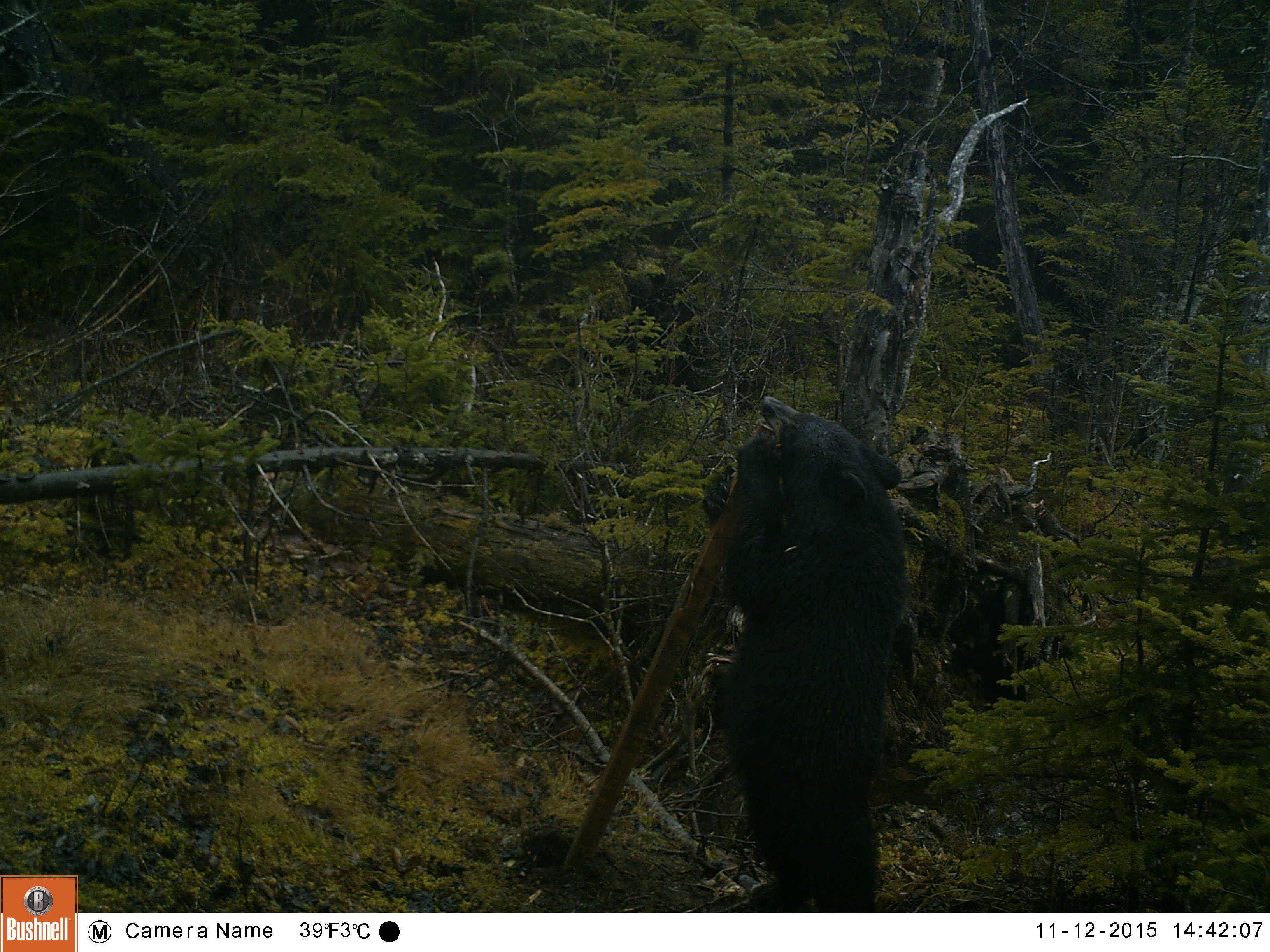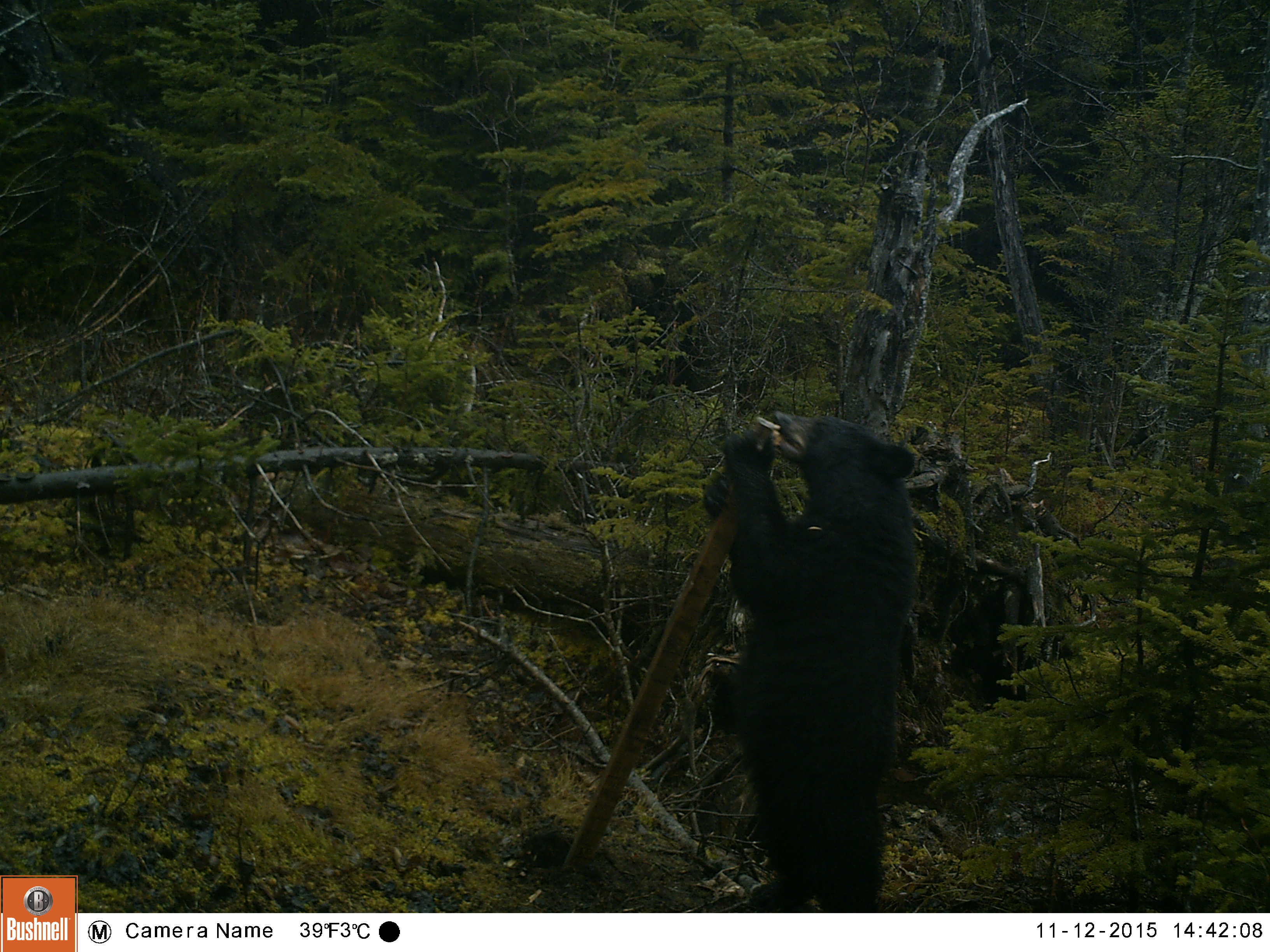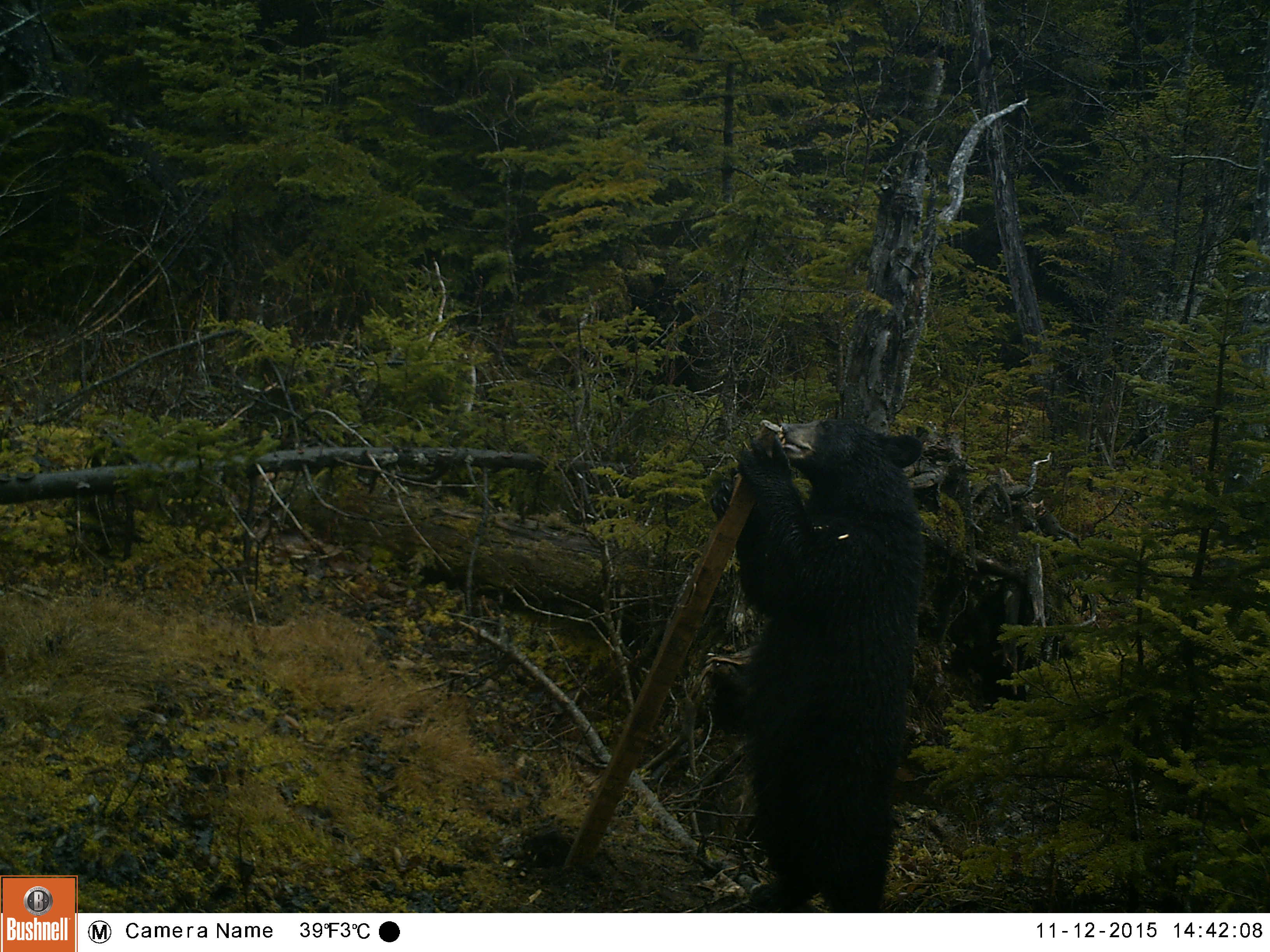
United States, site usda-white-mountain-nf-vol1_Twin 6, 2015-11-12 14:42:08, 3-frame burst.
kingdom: Animalia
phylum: Chordata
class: Mammalia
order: Carnivora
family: Ursidae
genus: Ursus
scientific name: Ursus americanus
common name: black bear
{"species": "black bear (Ursus americanus)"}